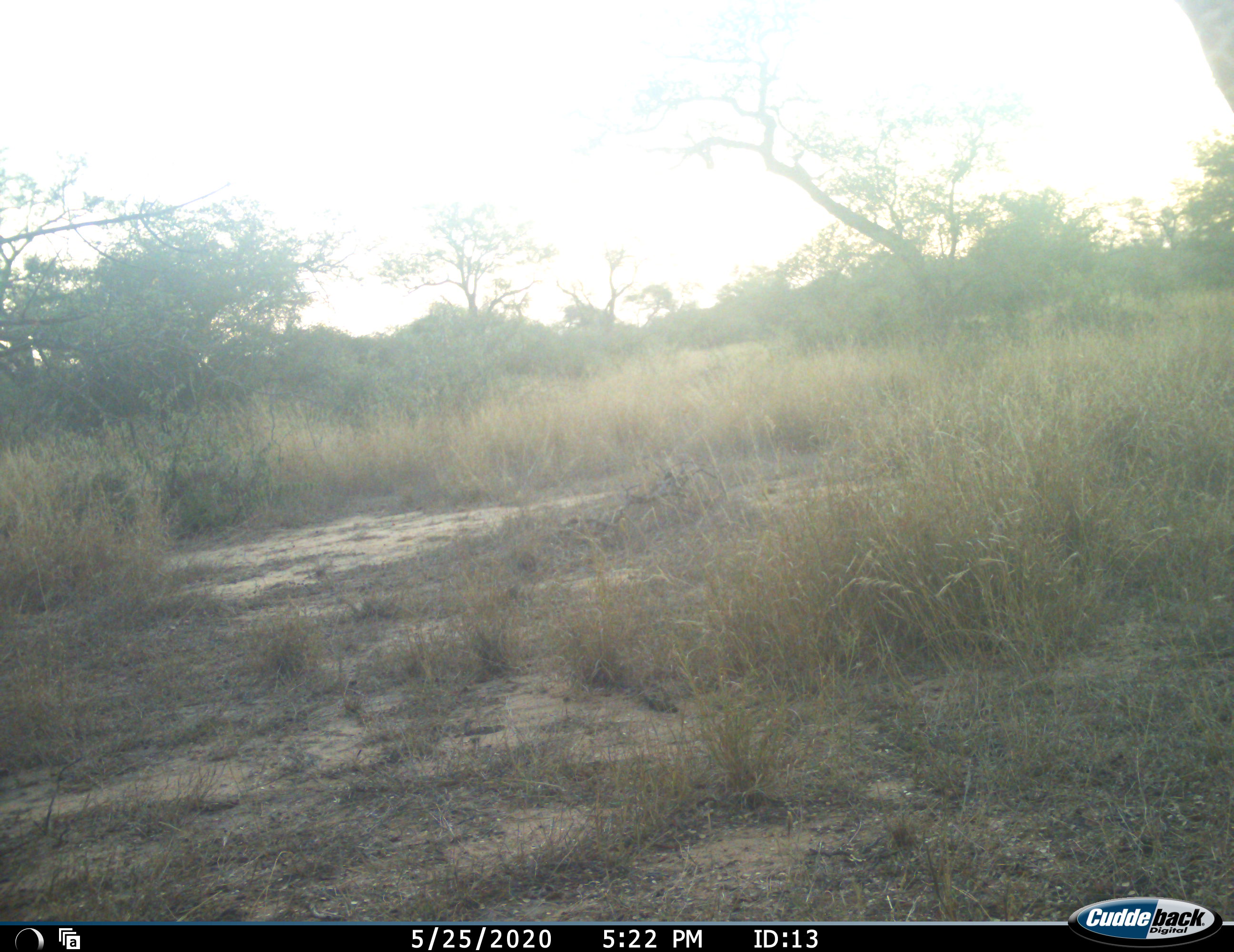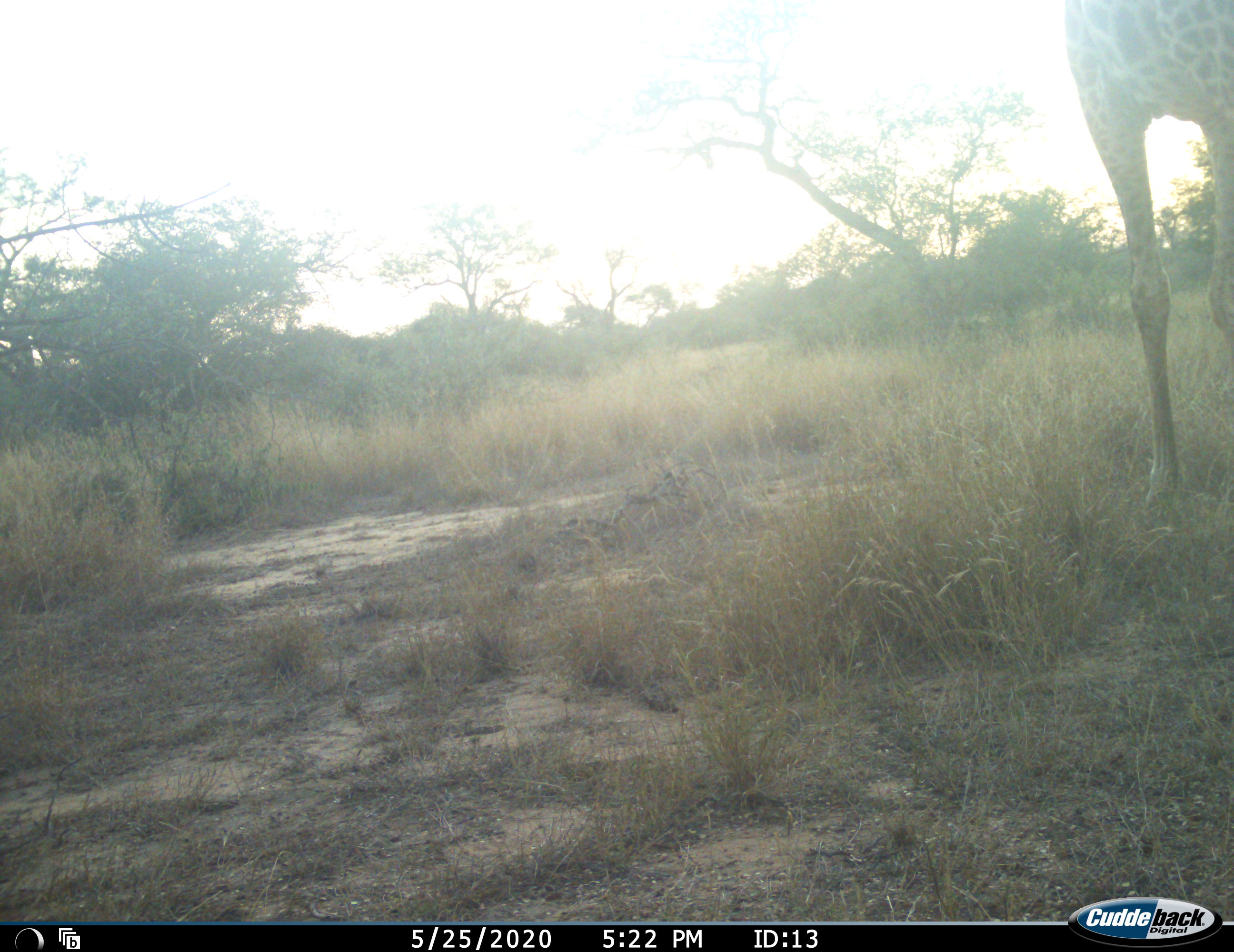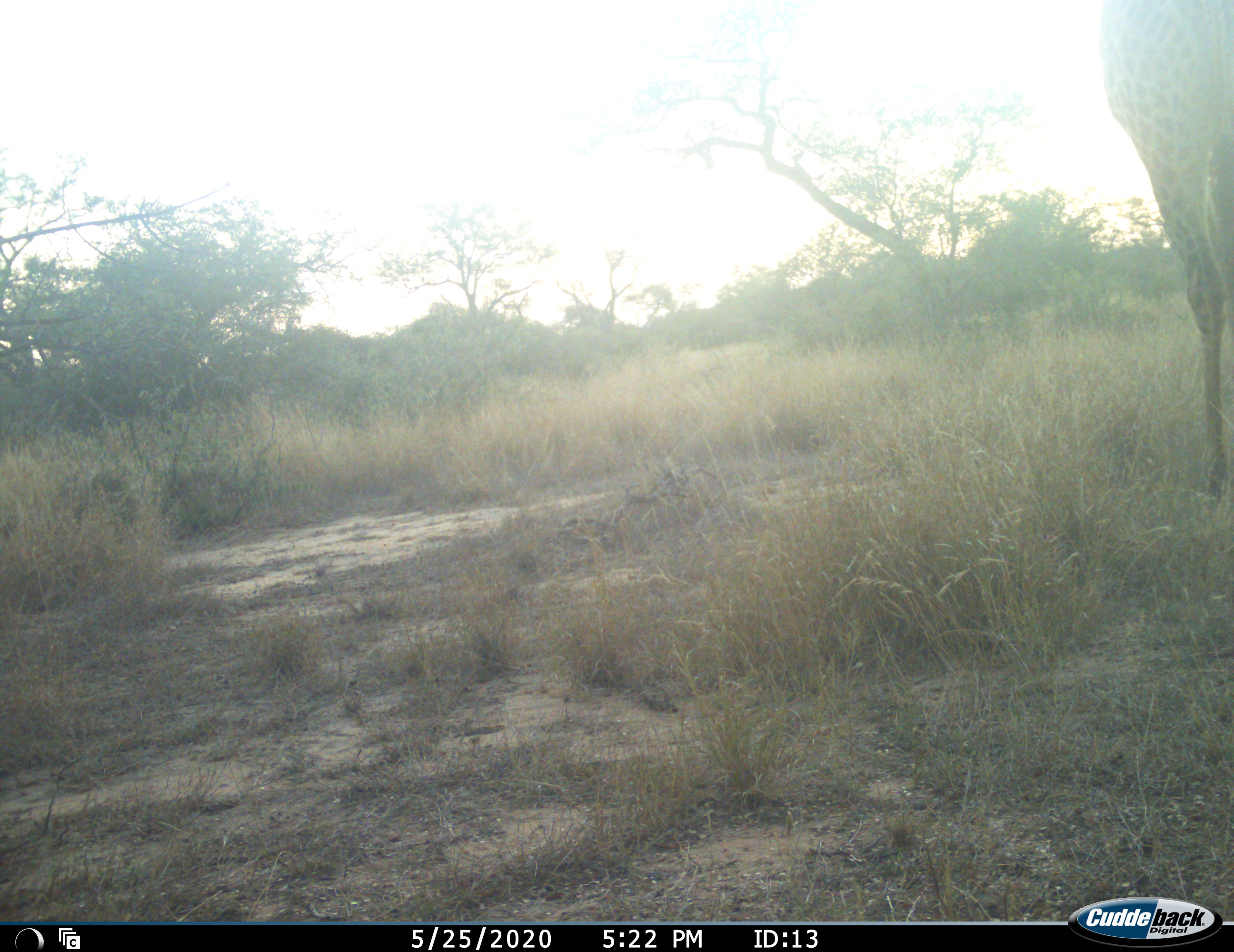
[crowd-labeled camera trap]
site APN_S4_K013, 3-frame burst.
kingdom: Animalia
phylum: Chordata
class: Mammalia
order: Artiodactyla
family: Giraffidae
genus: Giraffa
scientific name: Giraffa camelopardalis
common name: giraffe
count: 1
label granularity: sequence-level